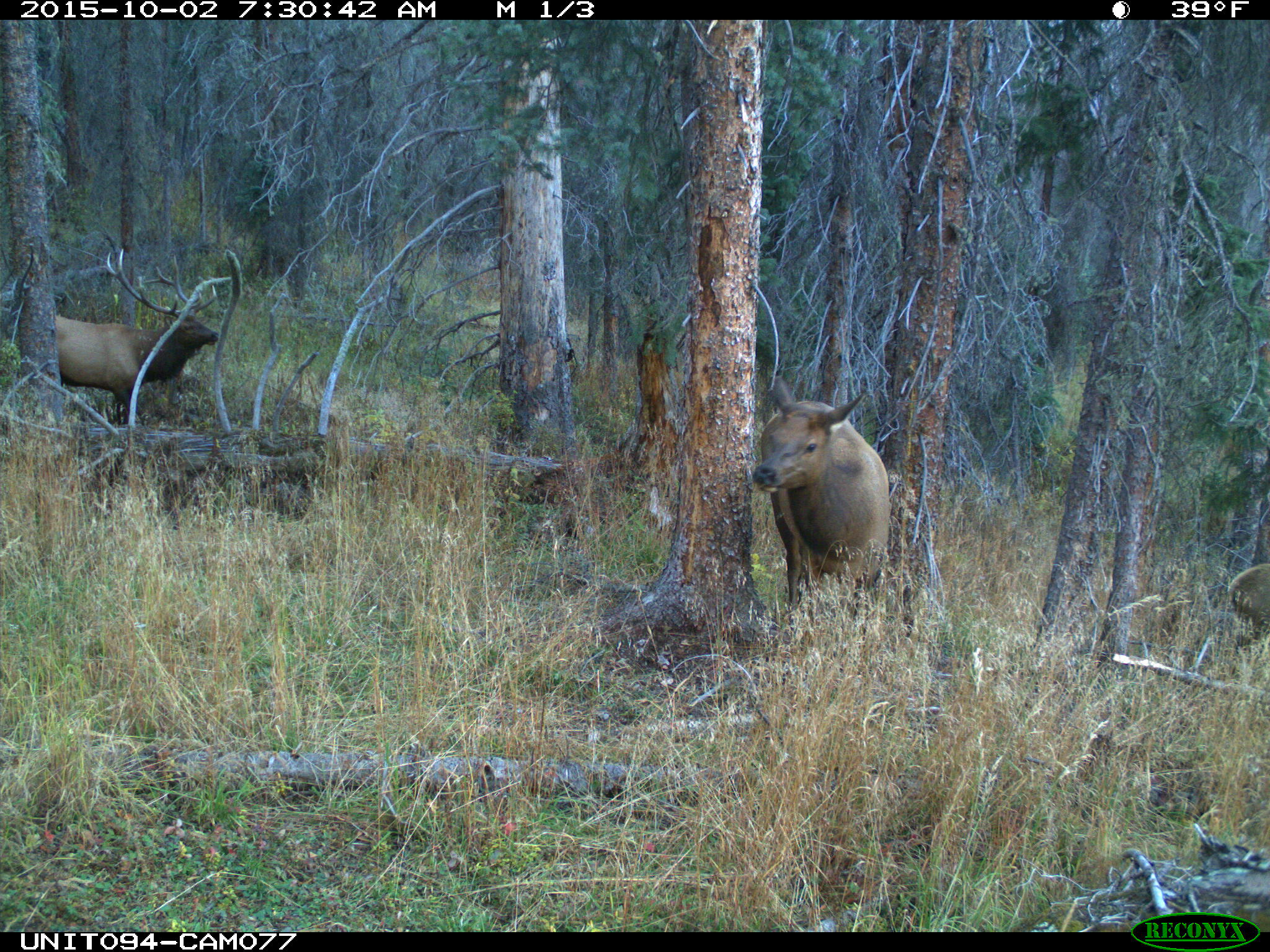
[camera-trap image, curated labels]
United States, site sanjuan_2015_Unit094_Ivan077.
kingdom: Animalia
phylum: Chordata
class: Mammalia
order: Artiodactyla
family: Cervidae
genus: Cervus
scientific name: Cervus elaphus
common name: red deer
Cervus elaphus (red deer).